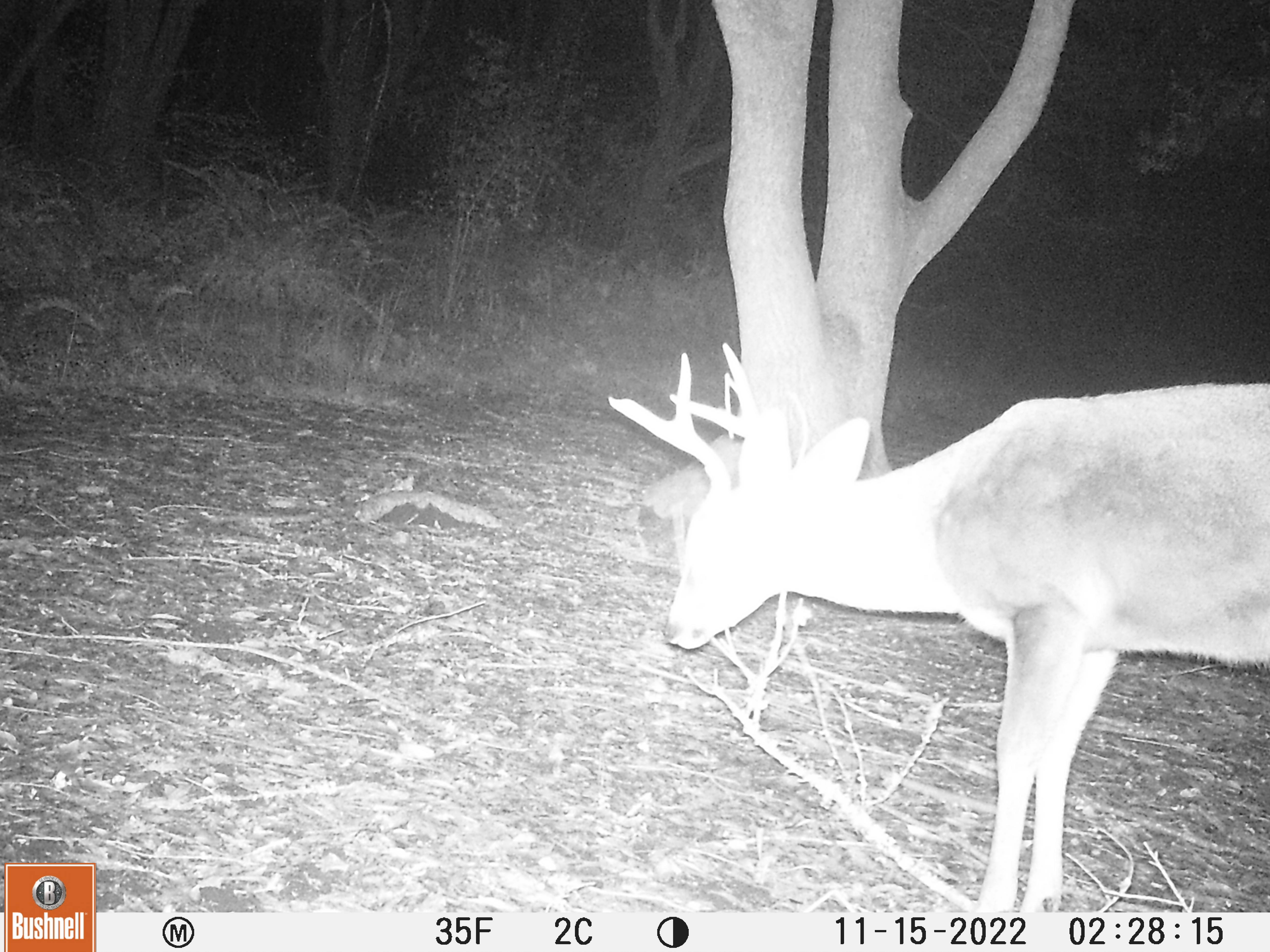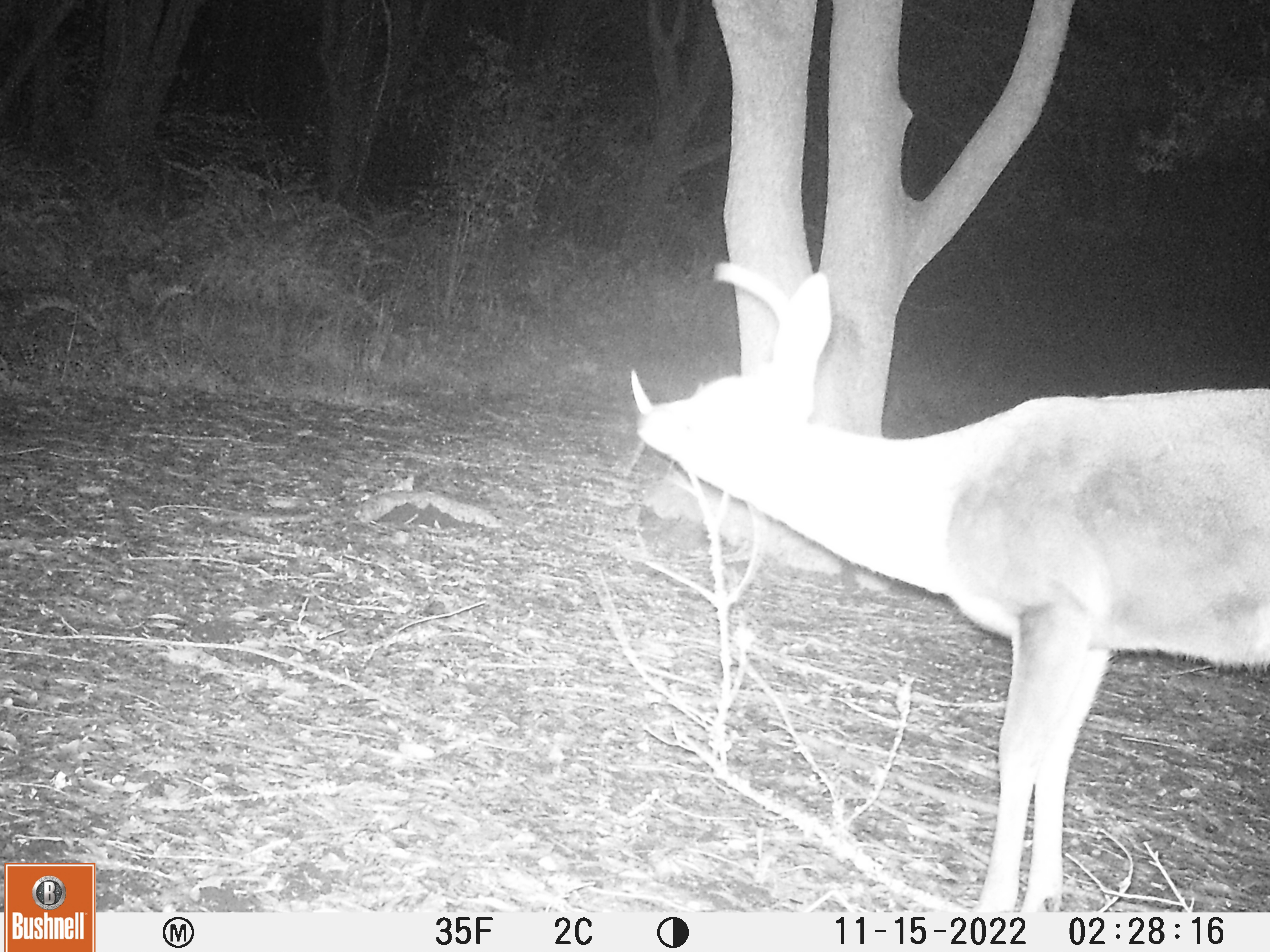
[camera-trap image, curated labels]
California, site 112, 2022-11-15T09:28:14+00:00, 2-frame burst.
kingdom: Animalia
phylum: Chordata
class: Mammalia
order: Artiodactyla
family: Cervidae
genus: Odocoileus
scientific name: Odocoileus hemionus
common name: mule deer